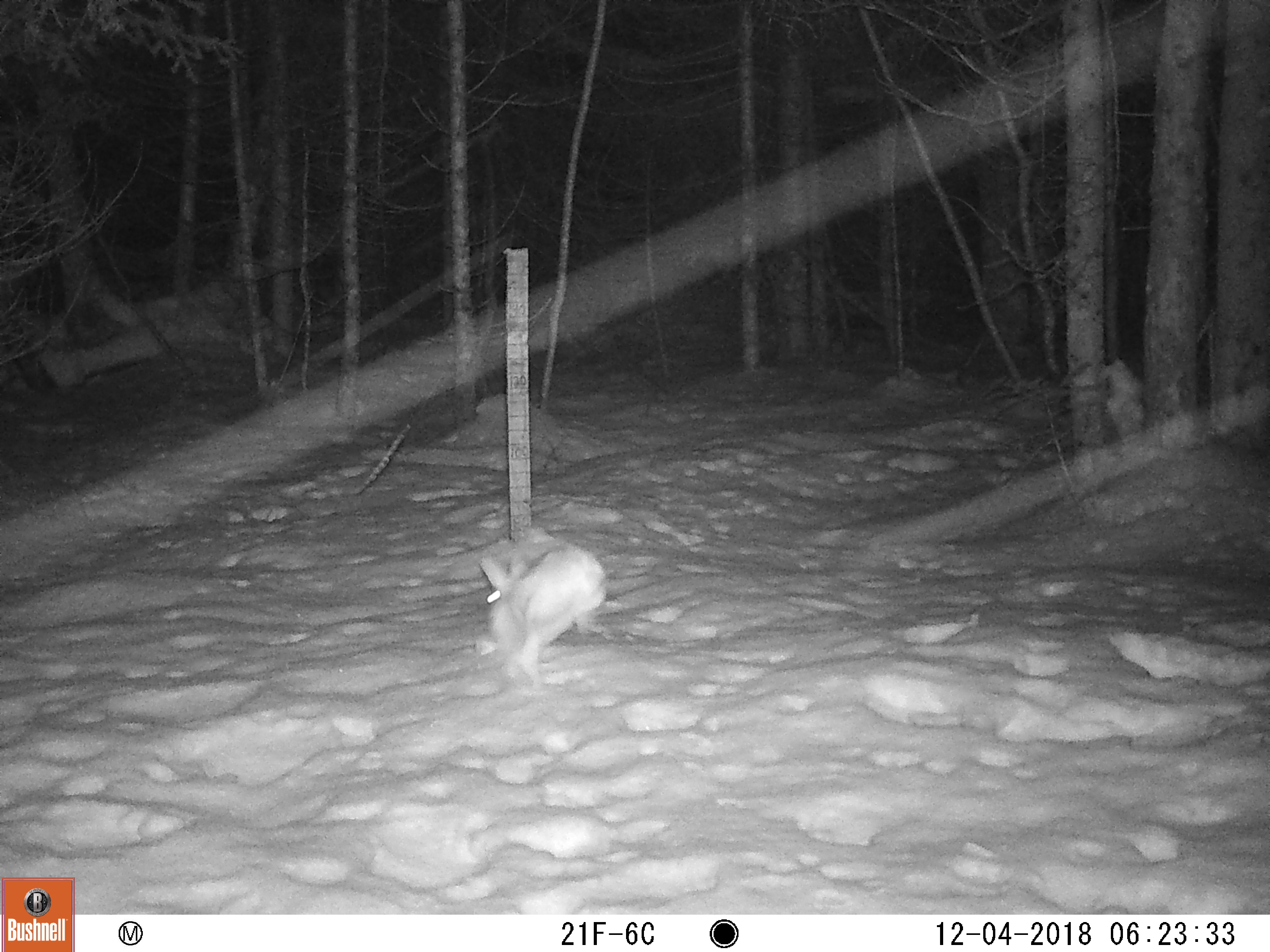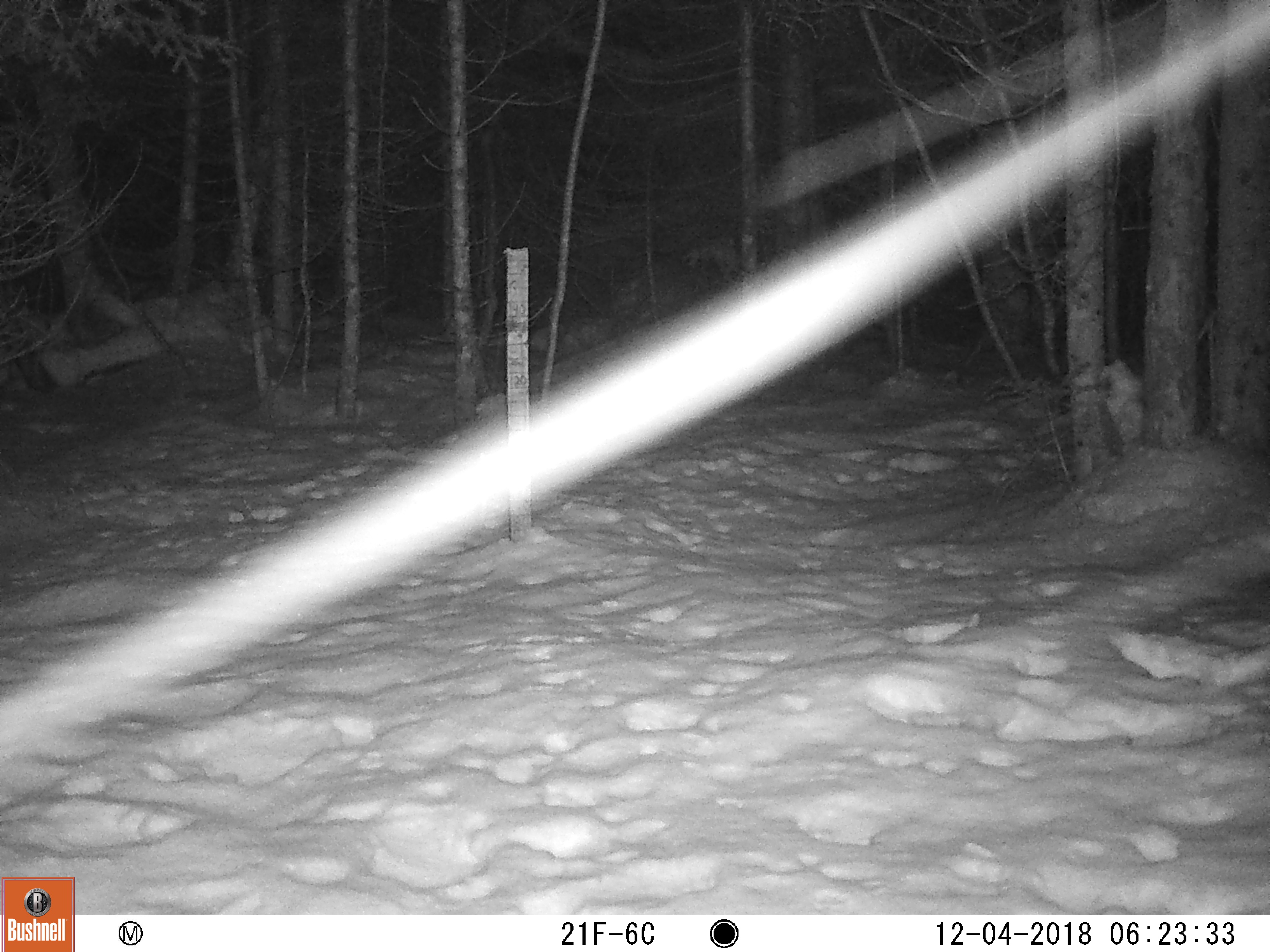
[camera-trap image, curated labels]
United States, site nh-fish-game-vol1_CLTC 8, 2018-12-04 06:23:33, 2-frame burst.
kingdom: Animalia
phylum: Chordata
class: Mammalia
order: Lagomorpha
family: Leporidae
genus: Lepus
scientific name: Lepus americanus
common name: snowshoe hare